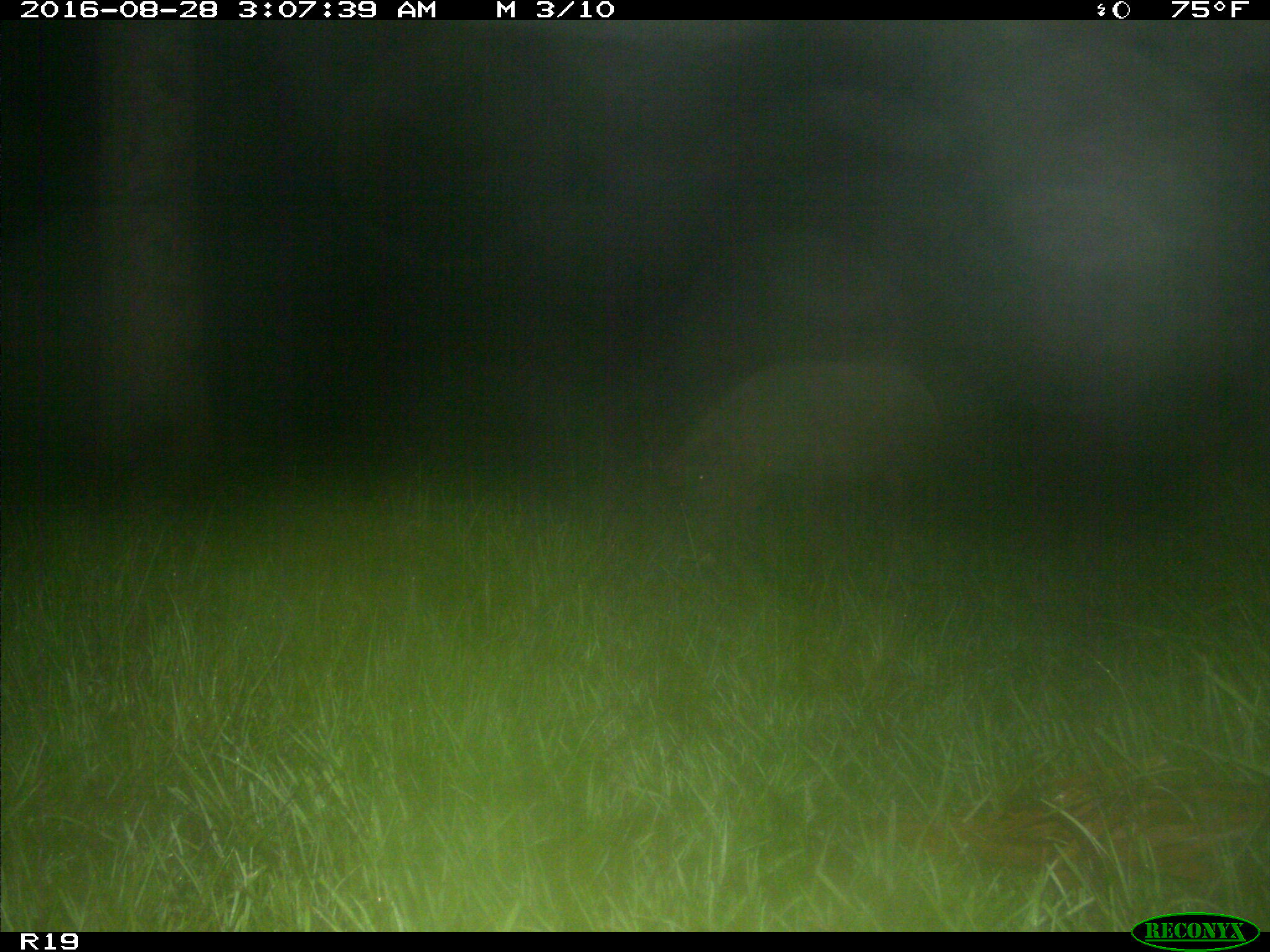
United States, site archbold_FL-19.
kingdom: Animalia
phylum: Chordata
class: Mammalia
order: Artiodactyla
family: Suidae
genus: Sus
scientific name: Sus scrofa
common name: wild boar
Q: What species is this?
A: Sus scrofa (wild boar).